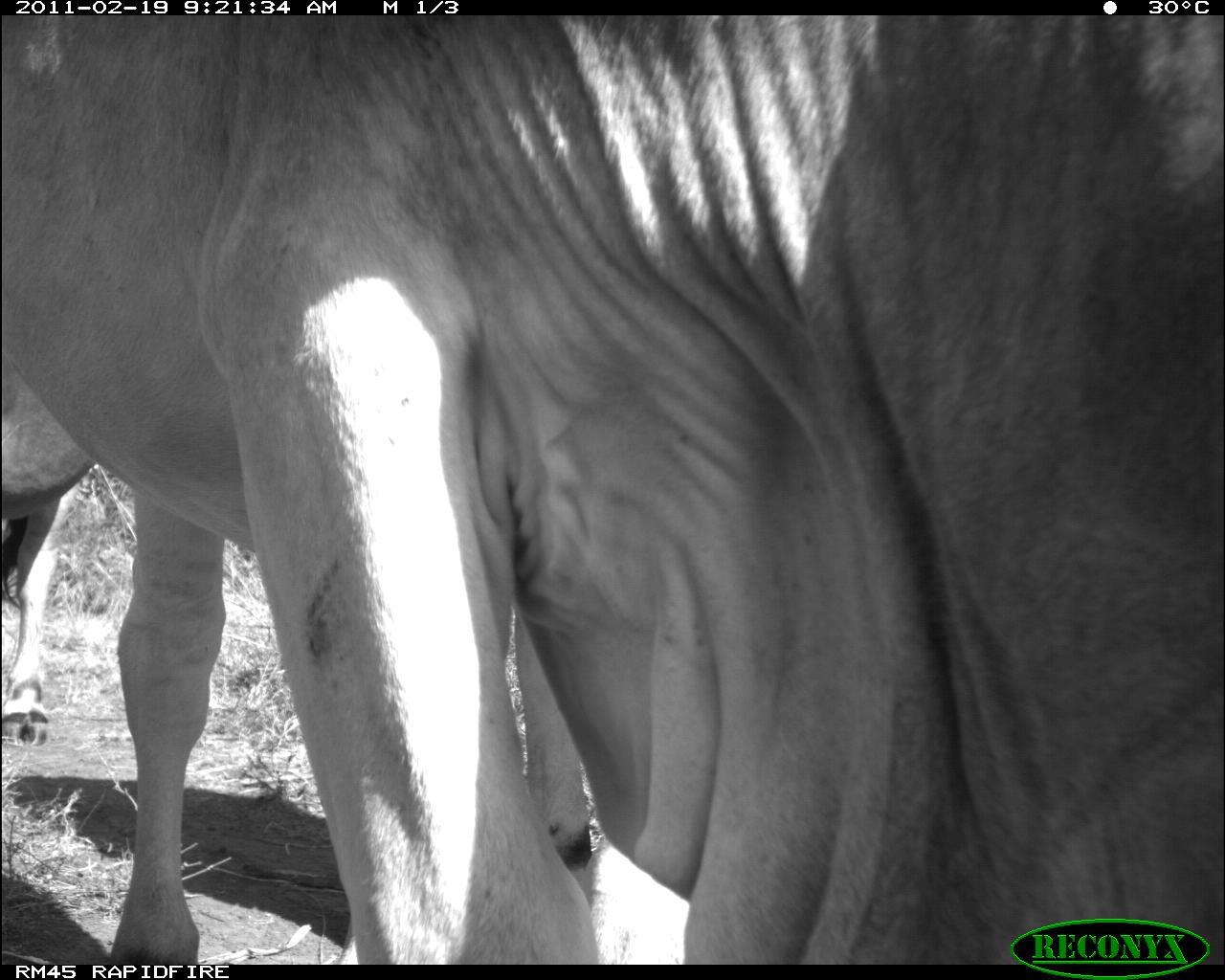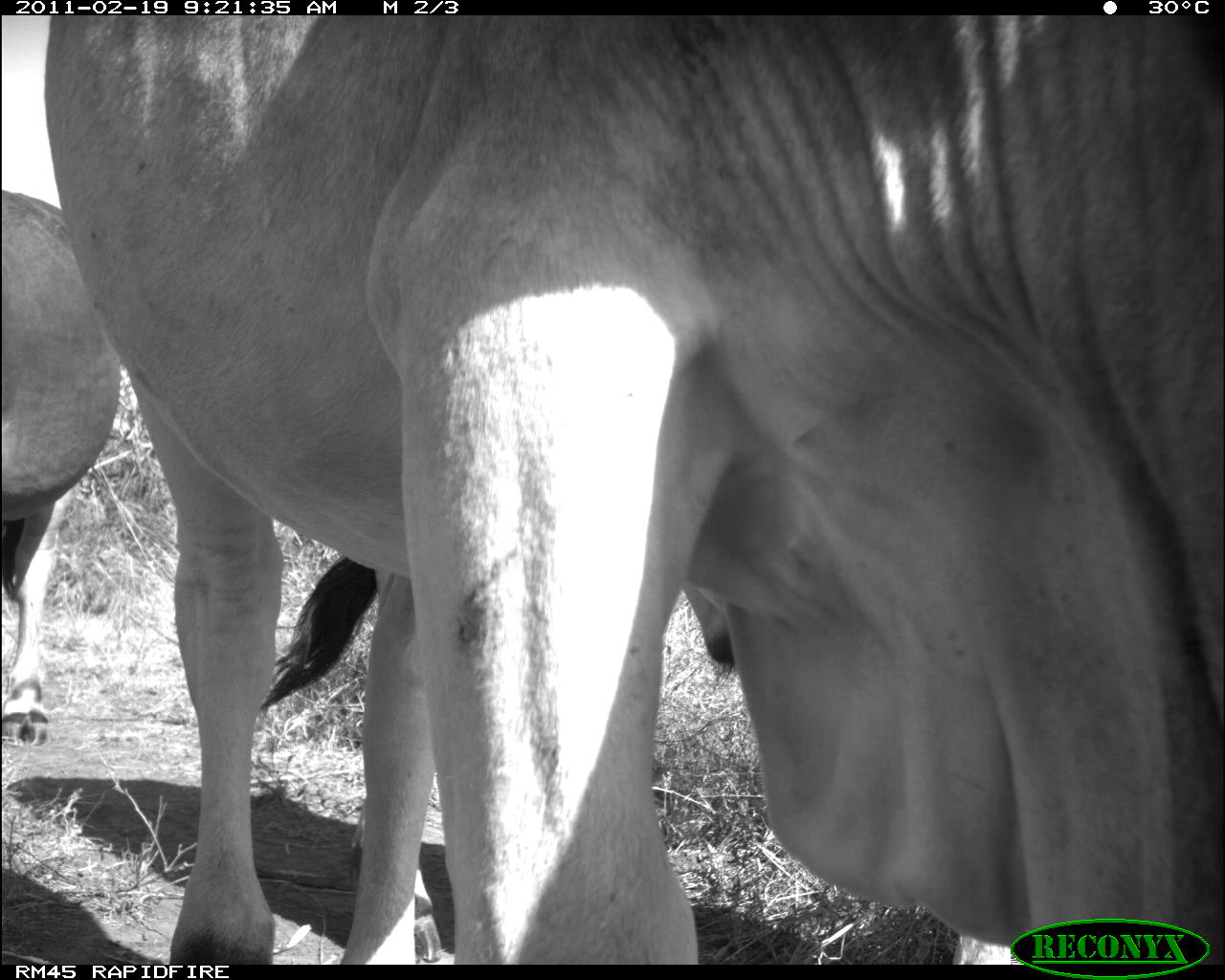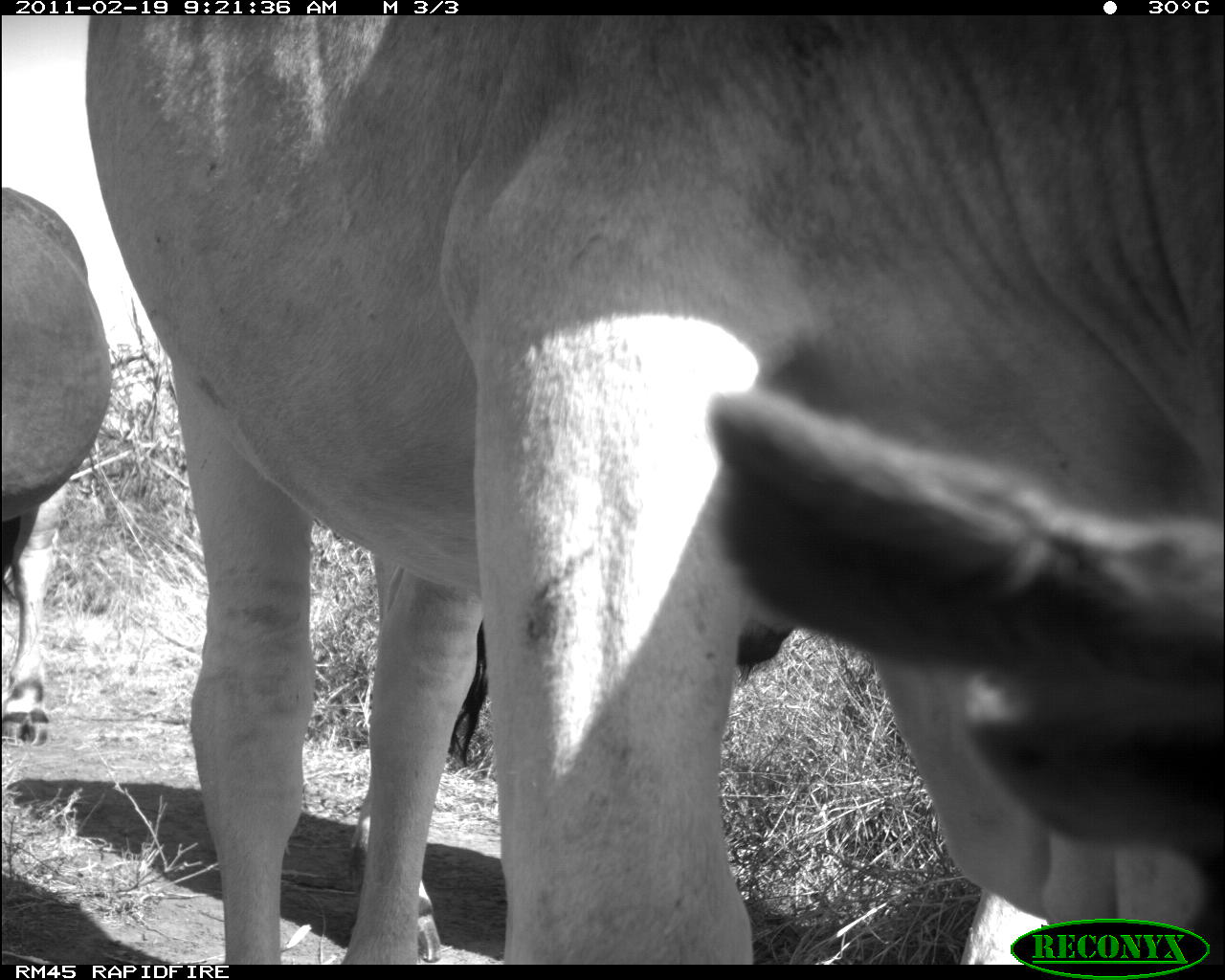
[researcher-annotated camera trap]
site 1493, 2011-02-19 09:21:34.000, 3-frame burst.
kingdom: Animalia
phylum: Chordata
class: Mammalia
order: Artiodactyla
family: Bovidae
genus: Bos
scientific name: Bos taurus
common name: domestic cattle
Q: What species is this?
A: Bos taurus (domestic cattle).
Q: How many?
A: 2.